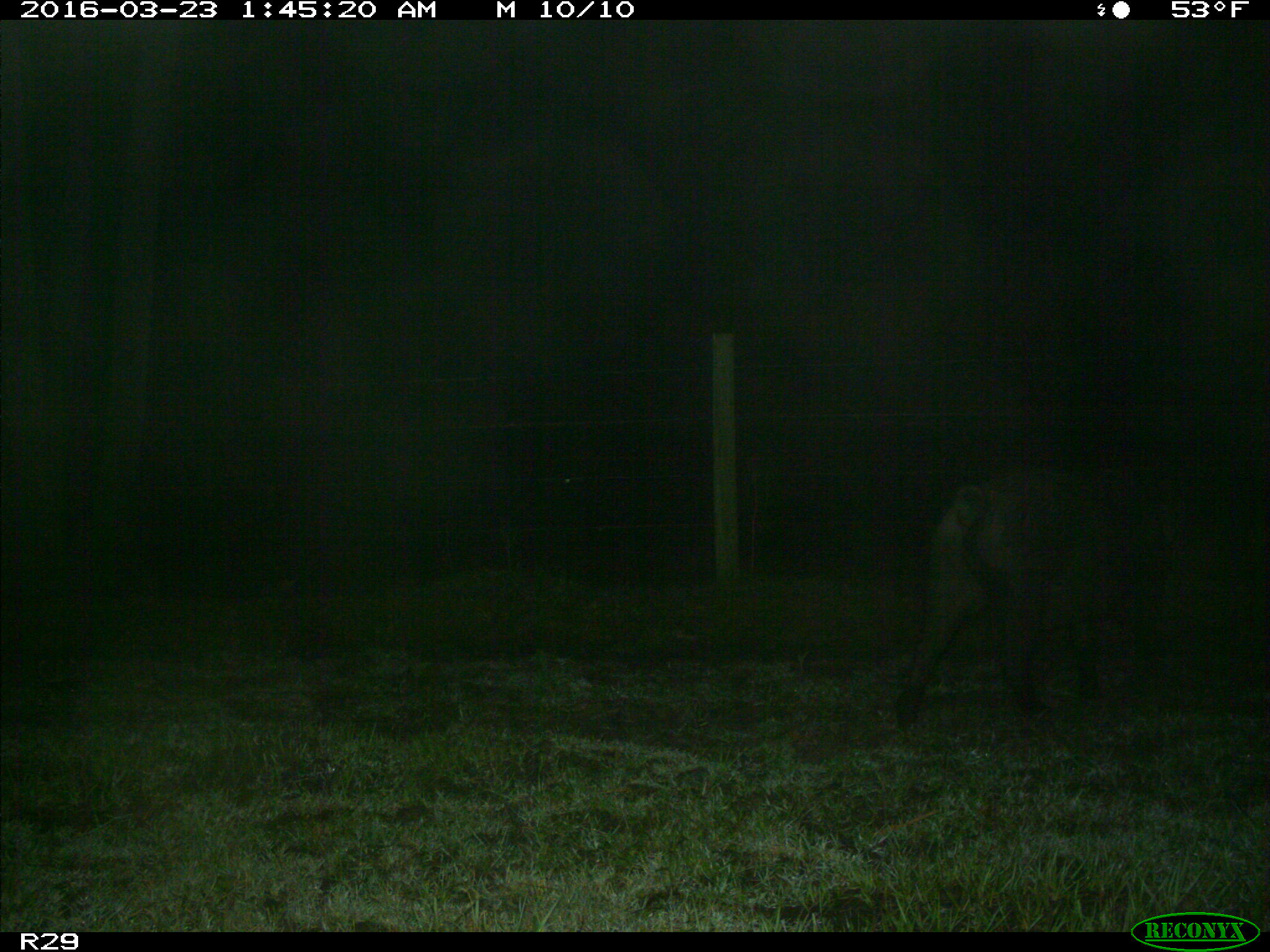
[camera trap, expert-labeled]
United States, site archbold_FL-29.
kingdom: Animalia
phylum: Chordata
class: Mammalia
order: Artiodactyla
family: Suidae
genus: Sus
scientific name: Sus scrofa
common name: wild boar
Sus scrofa (wild boar).